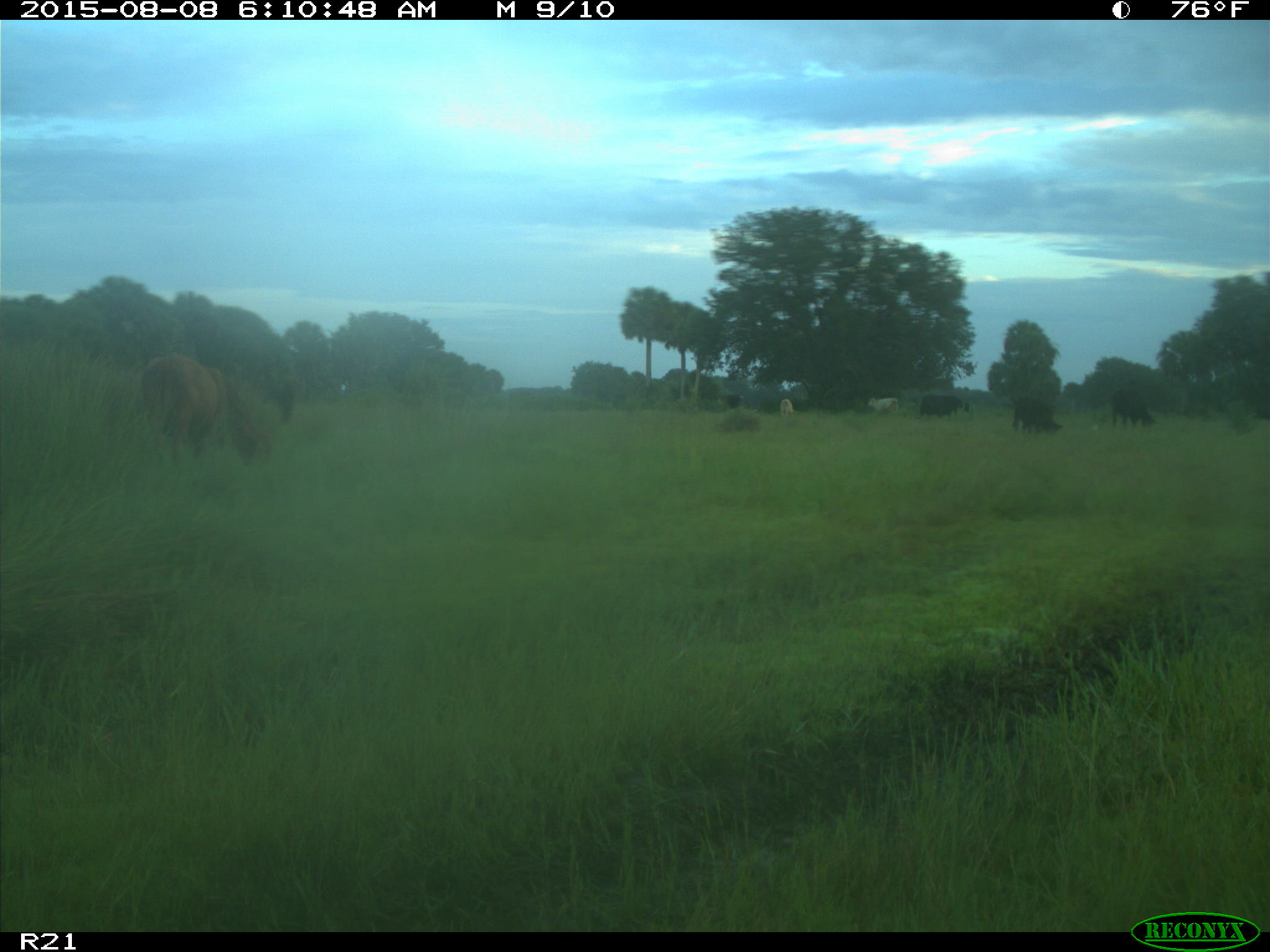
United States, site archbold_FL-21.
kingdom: Animalia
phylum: Chordata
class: Mammalia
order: Artiodactyla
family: Bovidae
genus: Bos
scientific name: Bos taurus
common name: domestic cow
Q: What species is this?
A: Bos taurus (domestic cow).